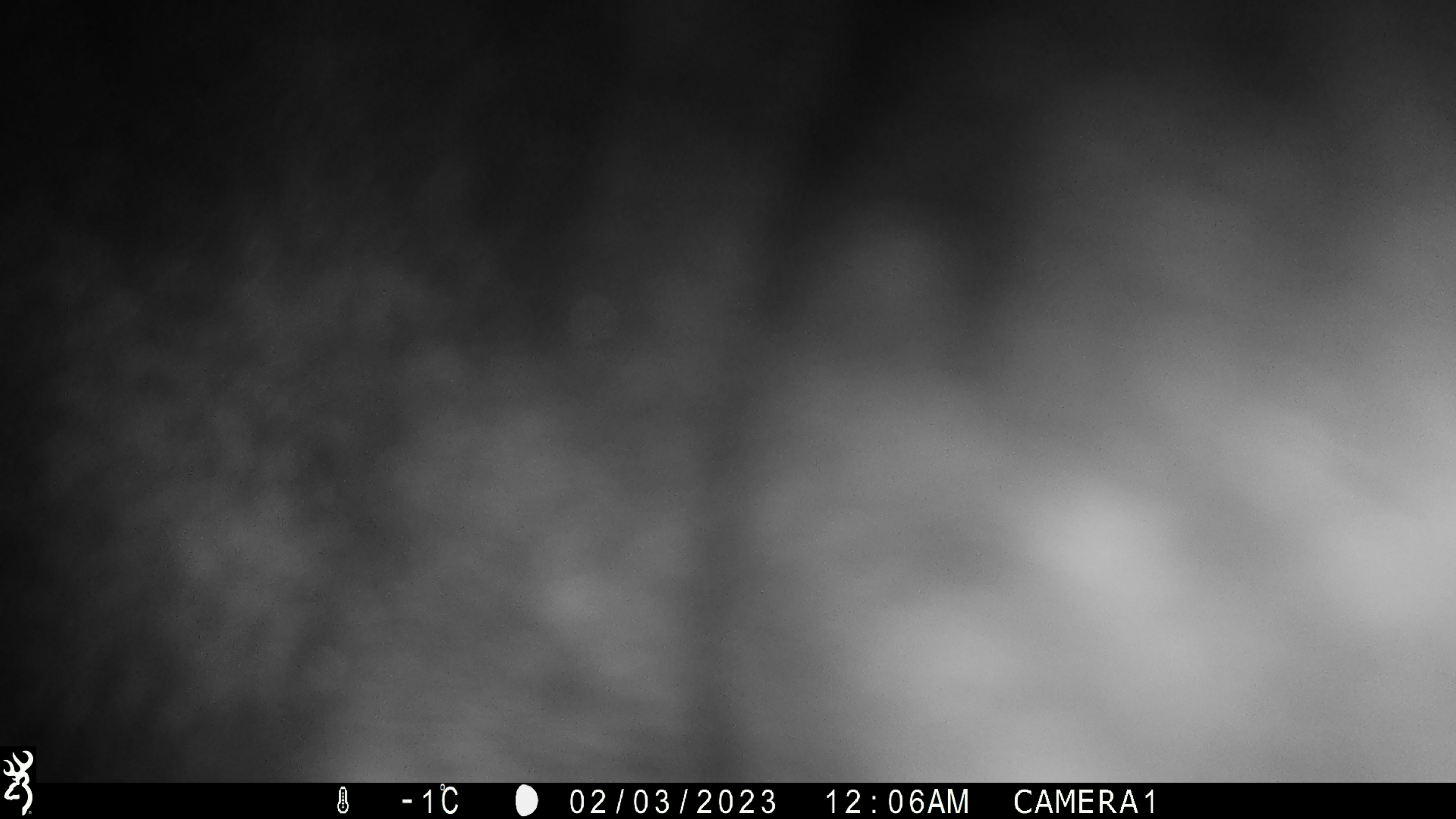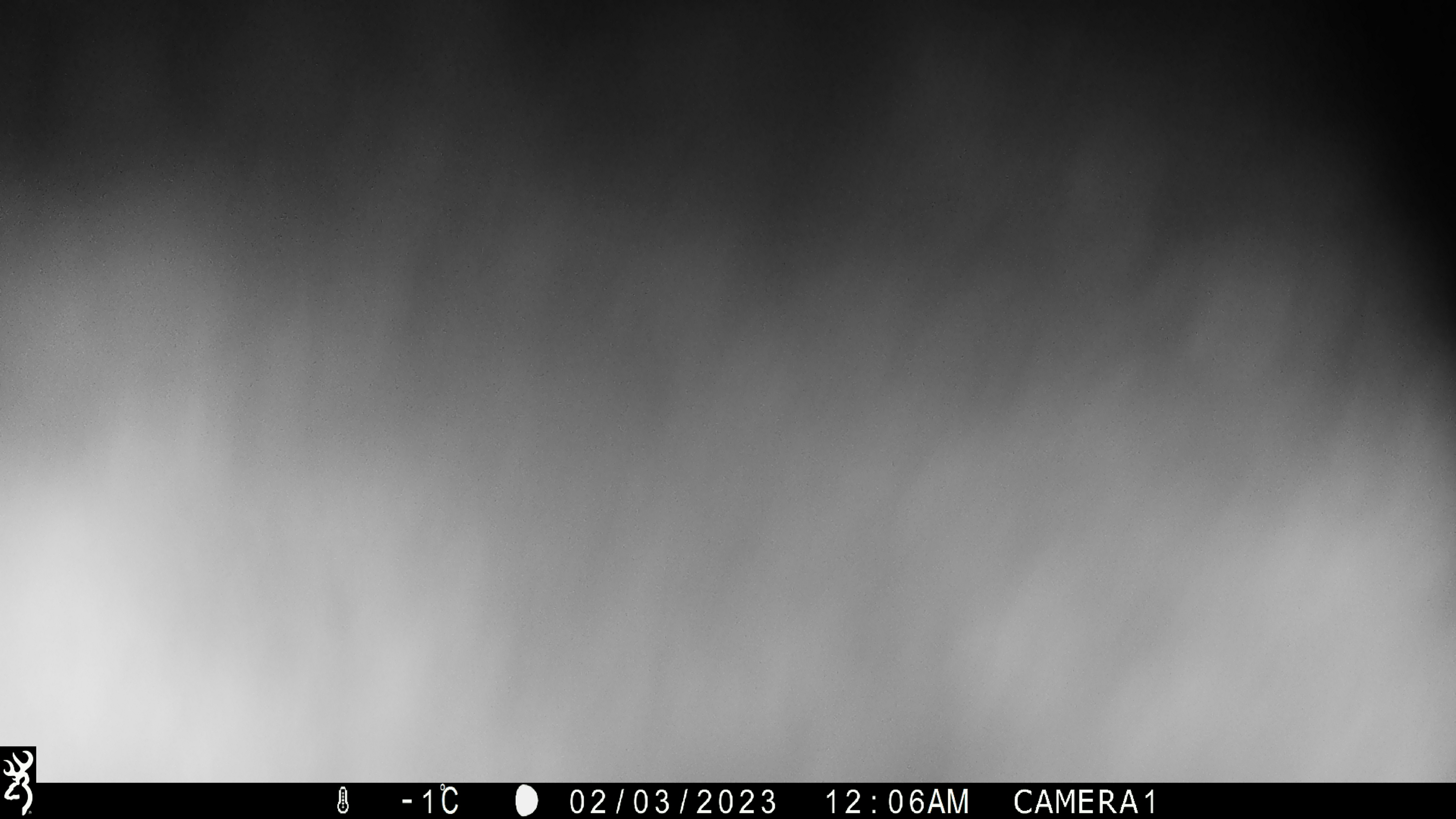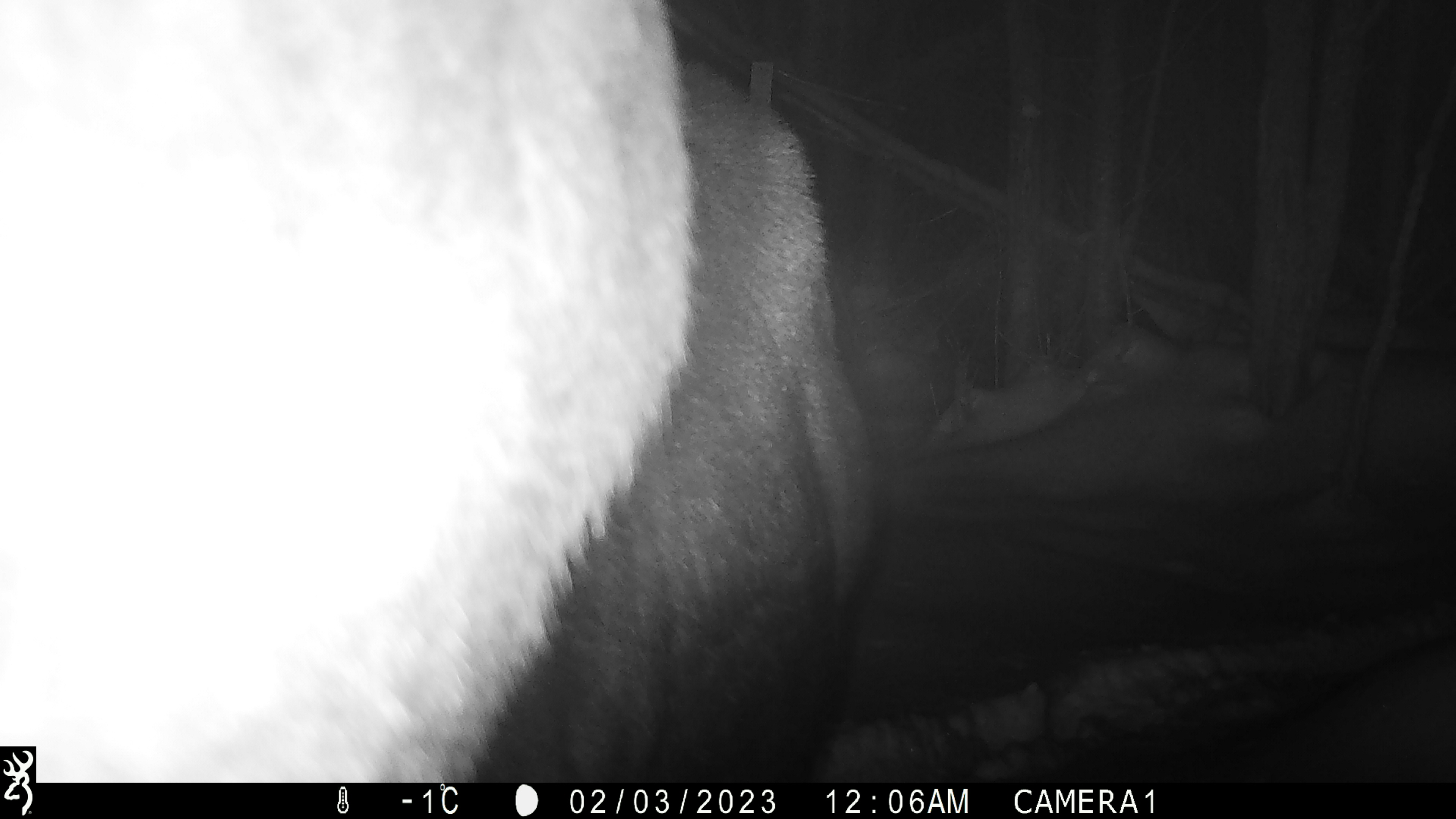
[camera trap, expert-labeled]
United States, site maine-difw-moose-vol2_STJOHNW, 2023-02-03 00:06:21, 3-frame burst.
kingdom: Animalia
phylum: Chordata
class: Mammalia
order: Artiodactyla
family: Cervidae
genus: Alces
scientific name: Alces alces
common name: moose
Moose (Alces alces).